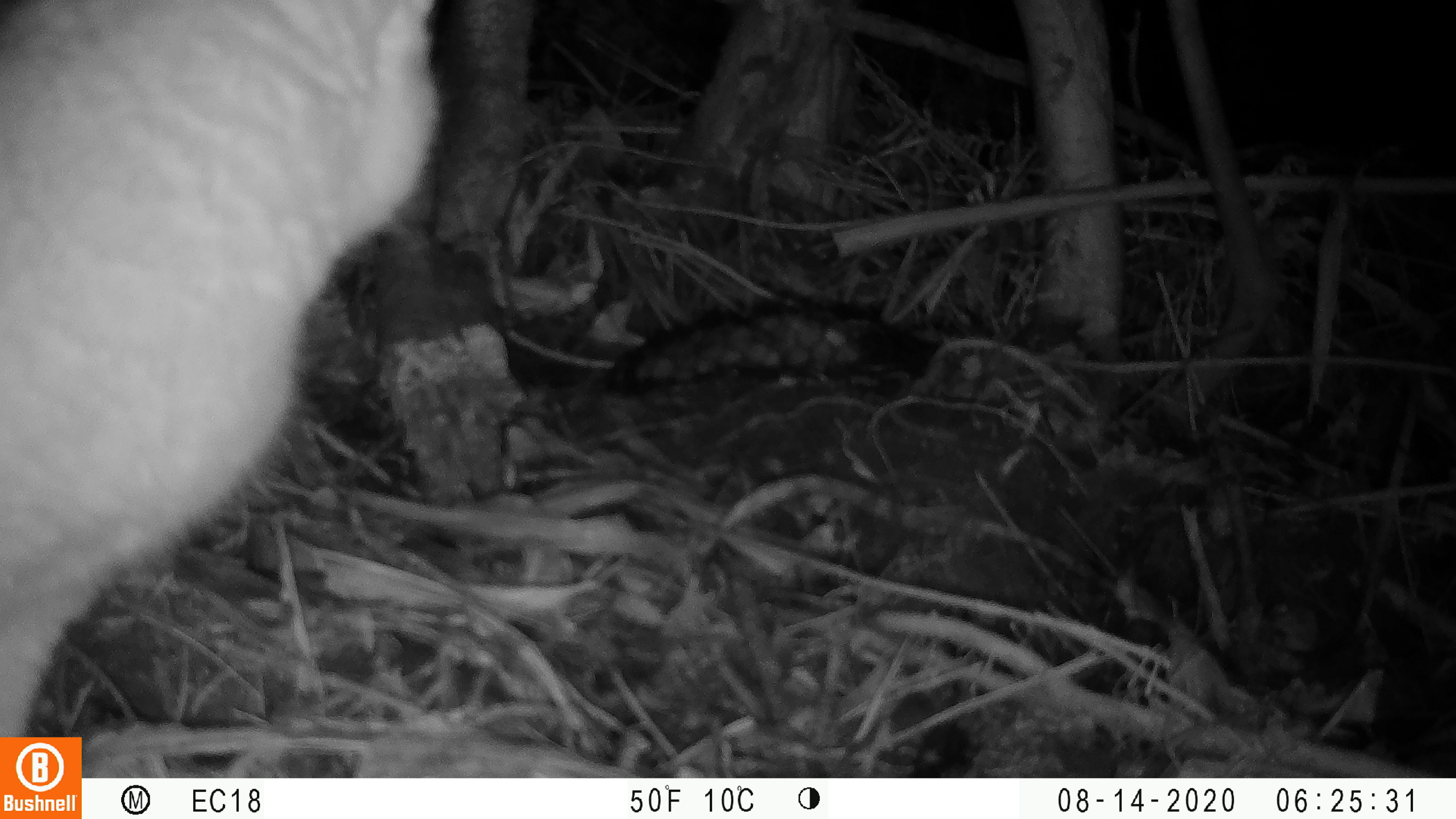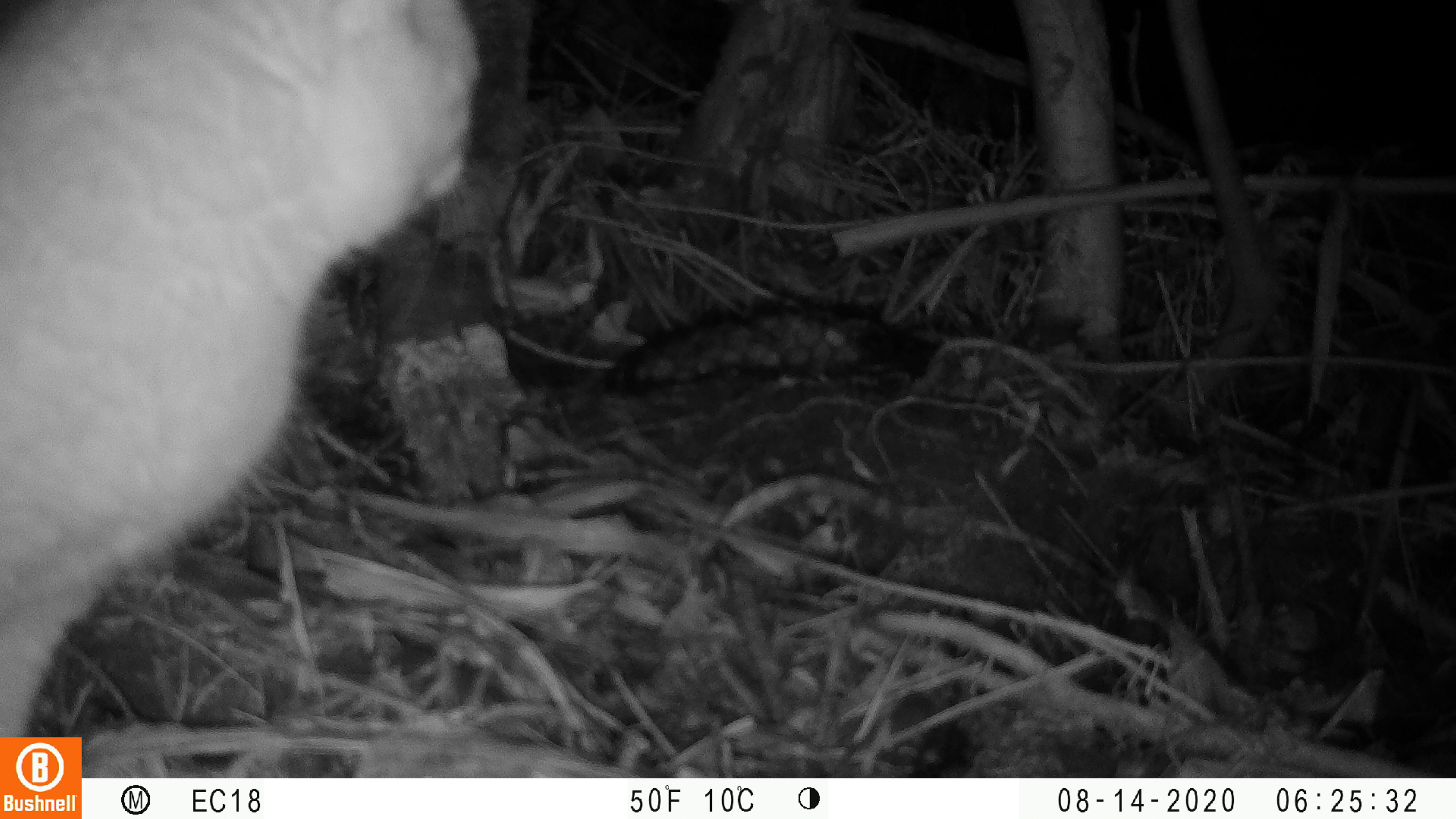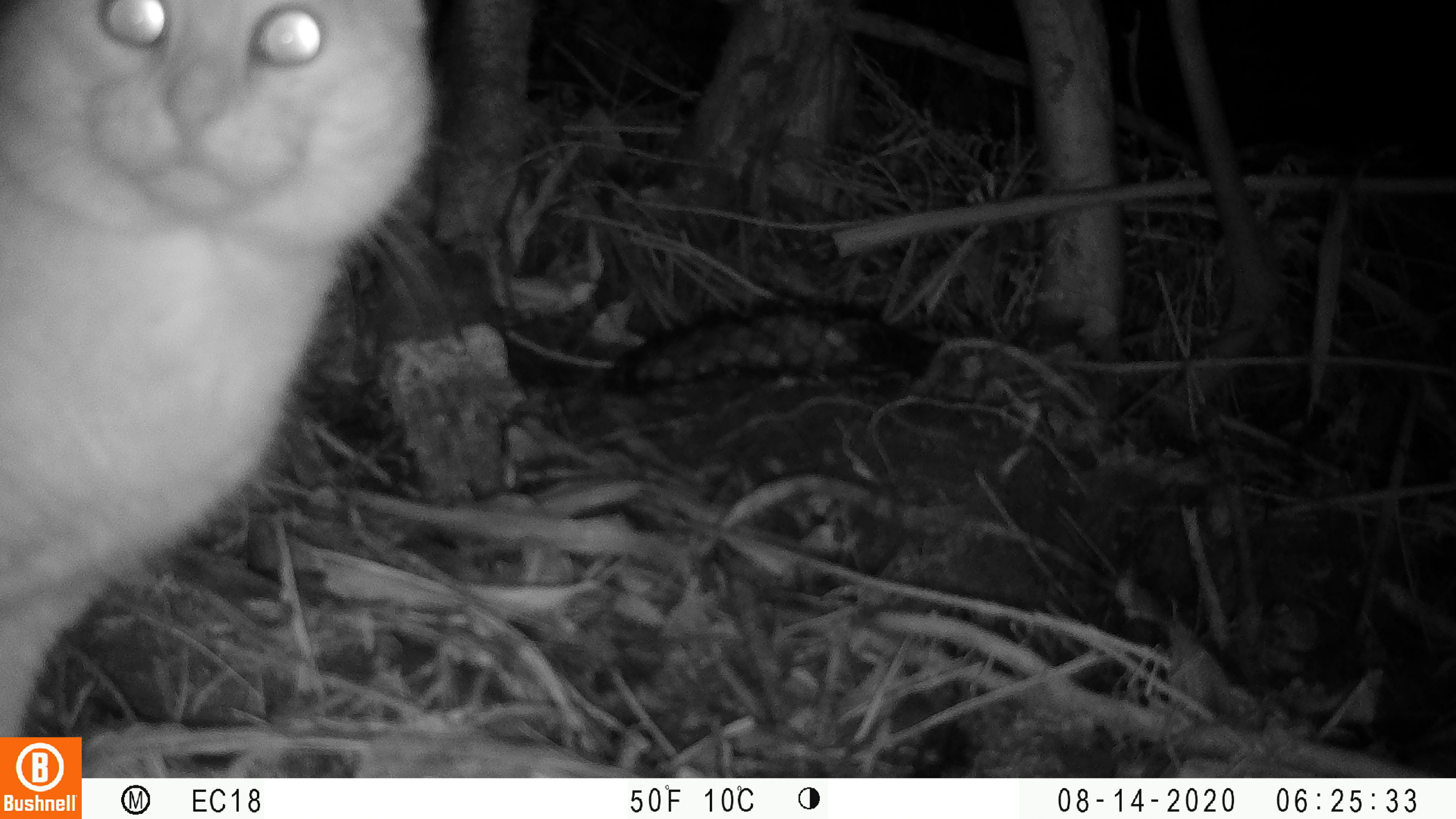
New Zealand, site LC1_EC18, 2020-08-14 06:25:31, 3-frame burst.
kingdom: Animalia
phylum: Chordata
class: Mammalia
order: Carnivora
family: Felidae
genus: Felis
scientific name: Felis catus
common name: domestic cat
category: cat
Cat (domestic cat) (Felis catus).